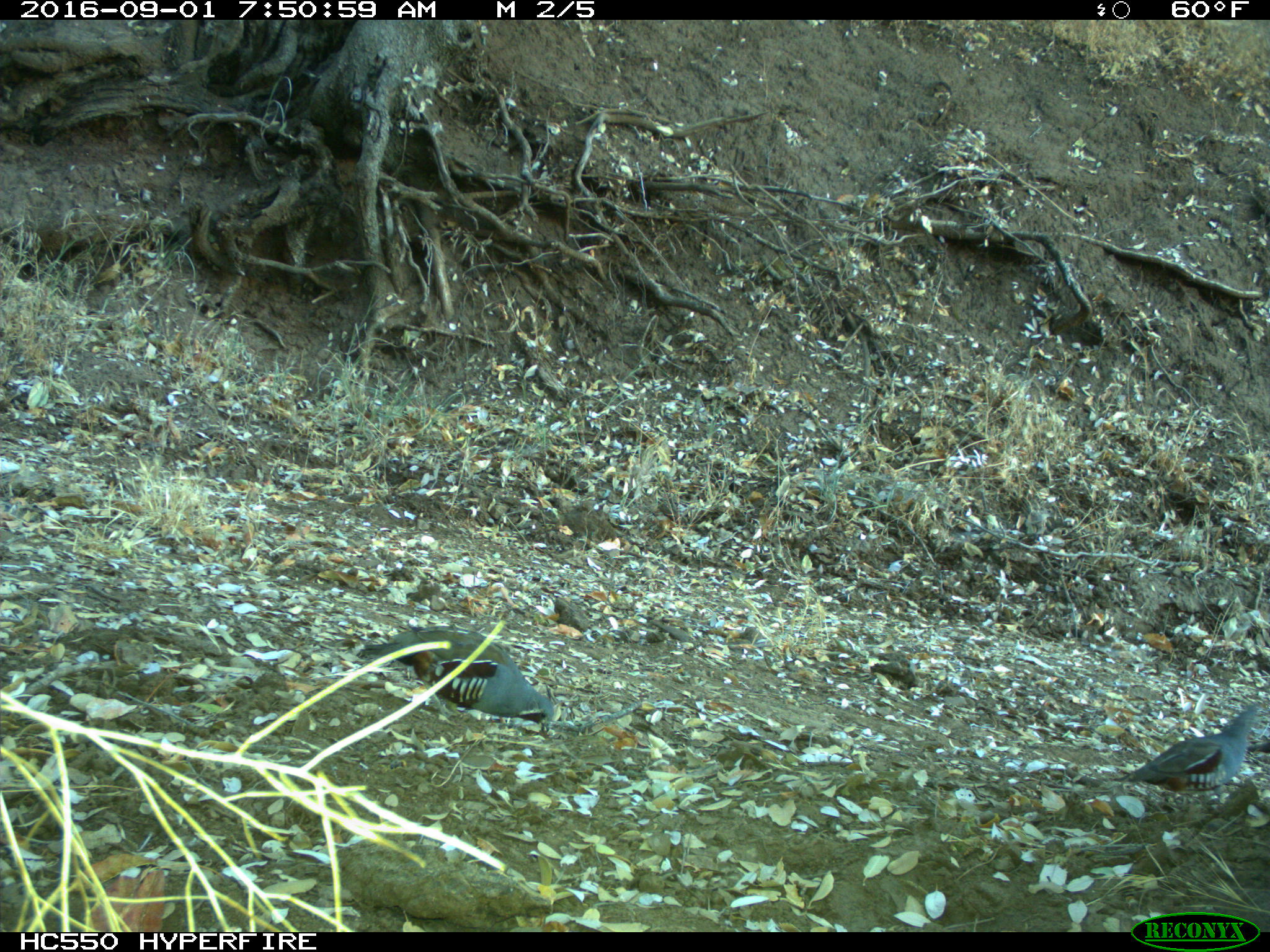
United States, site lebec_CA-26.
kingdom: Animalia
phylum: Chordata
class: Aves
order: Galliformes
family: Odontophoridae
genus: Callipepla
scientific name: Callipepla californica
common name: california quail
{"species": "Callipepla californica (california quail)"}